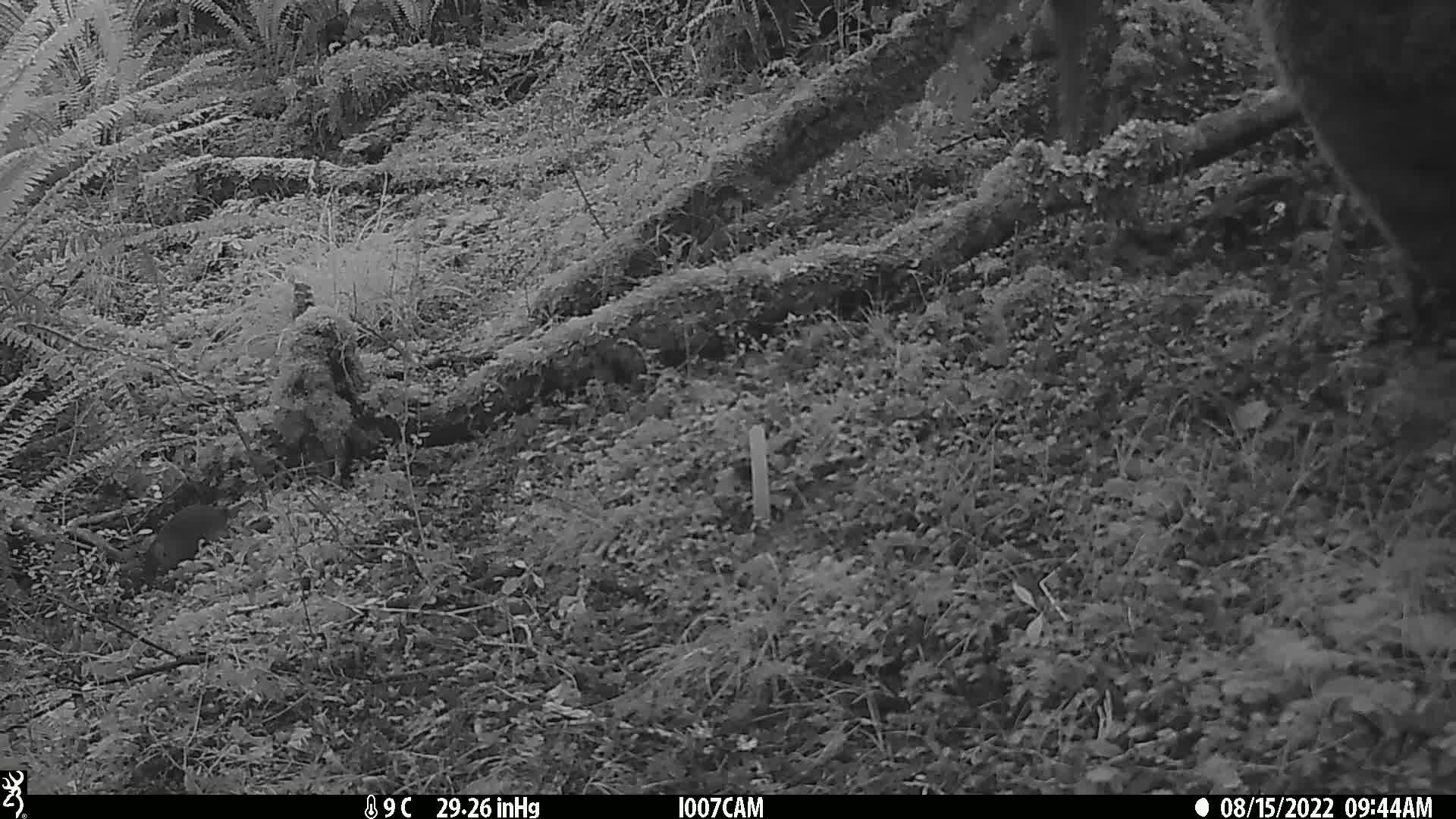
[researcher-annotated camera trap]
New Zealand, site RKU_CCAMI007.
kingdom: Animalia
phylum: Chordata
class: Mammalia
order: Rodentia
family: Muridae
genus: Rattus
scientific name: Rattus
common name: rat